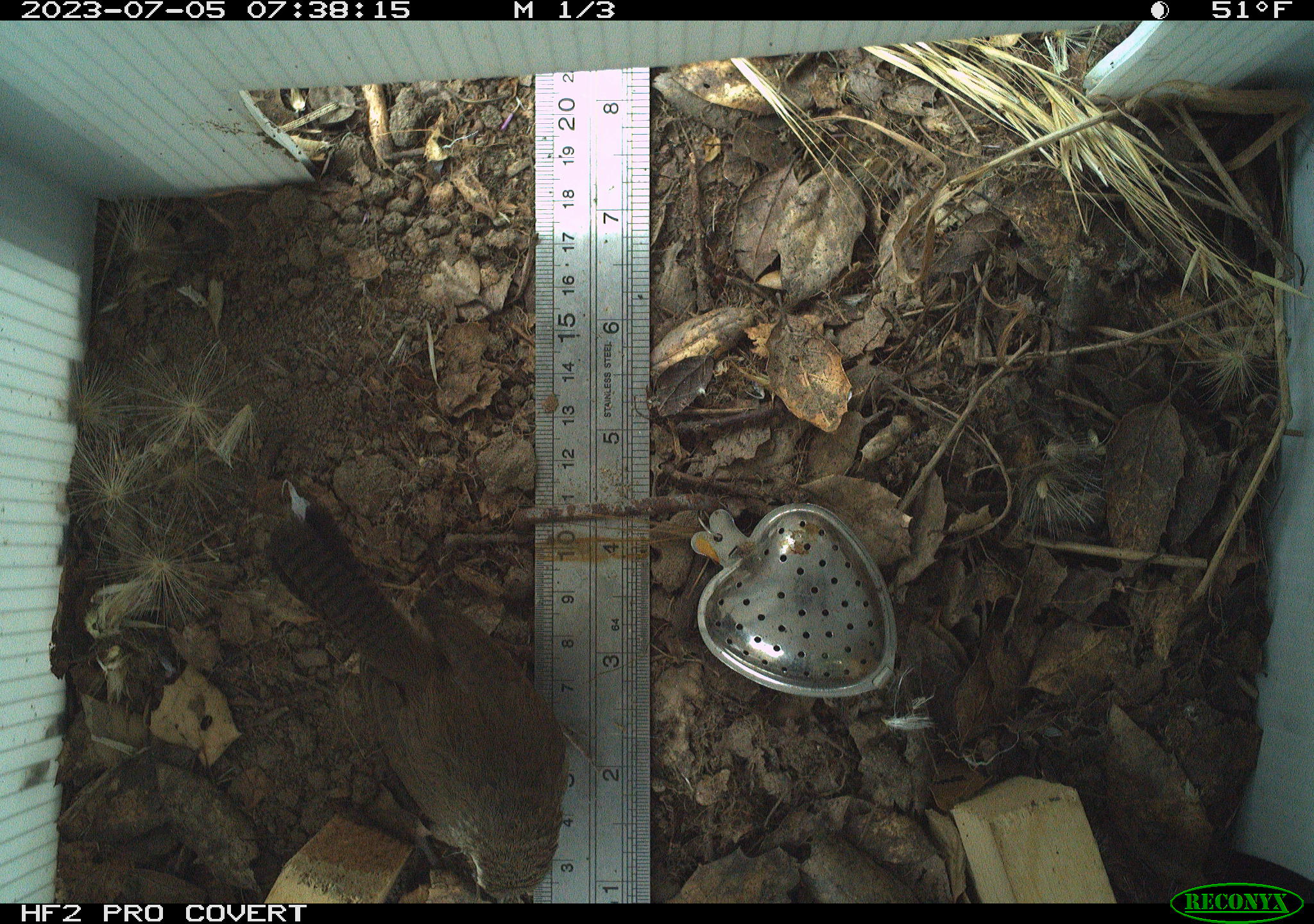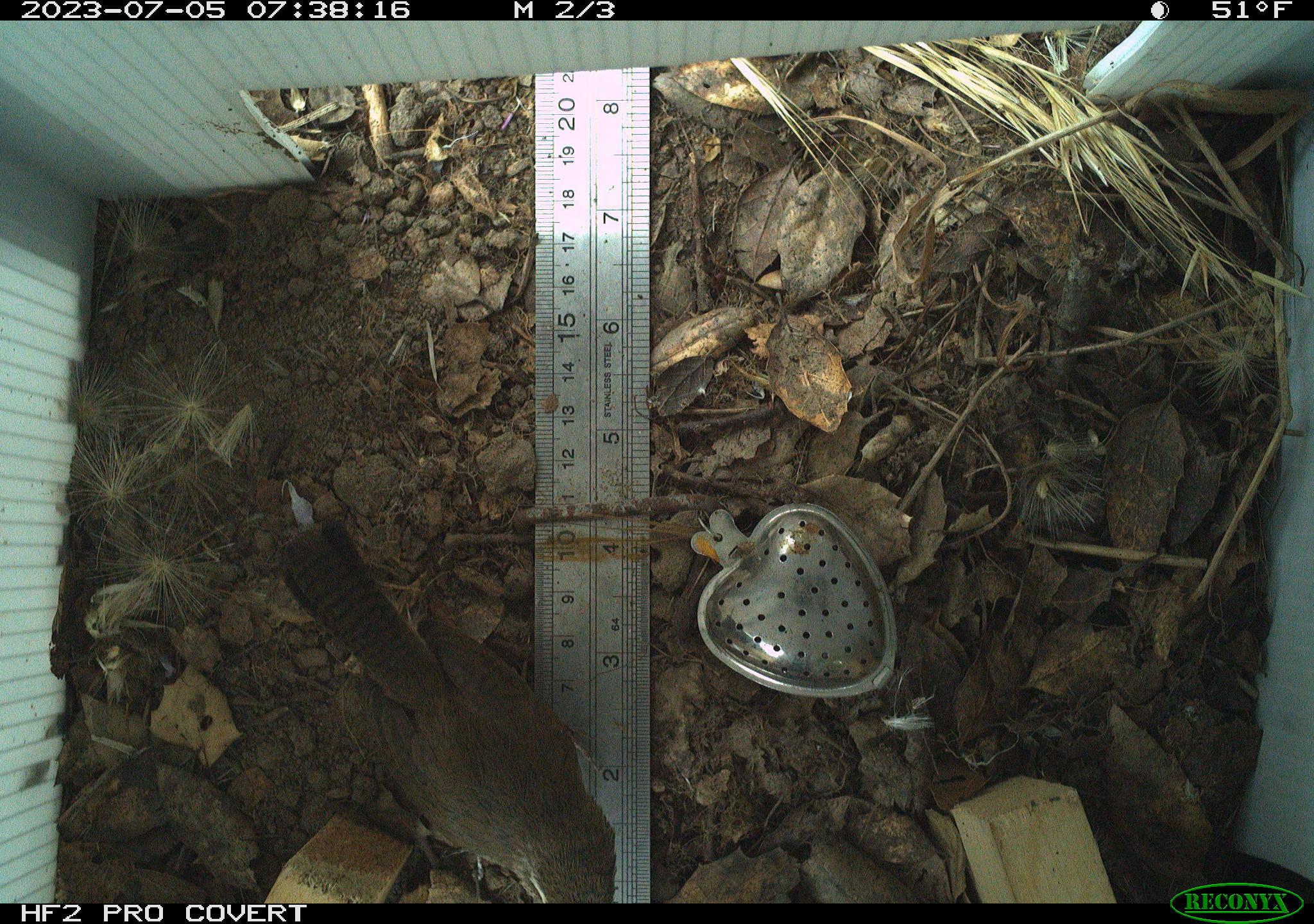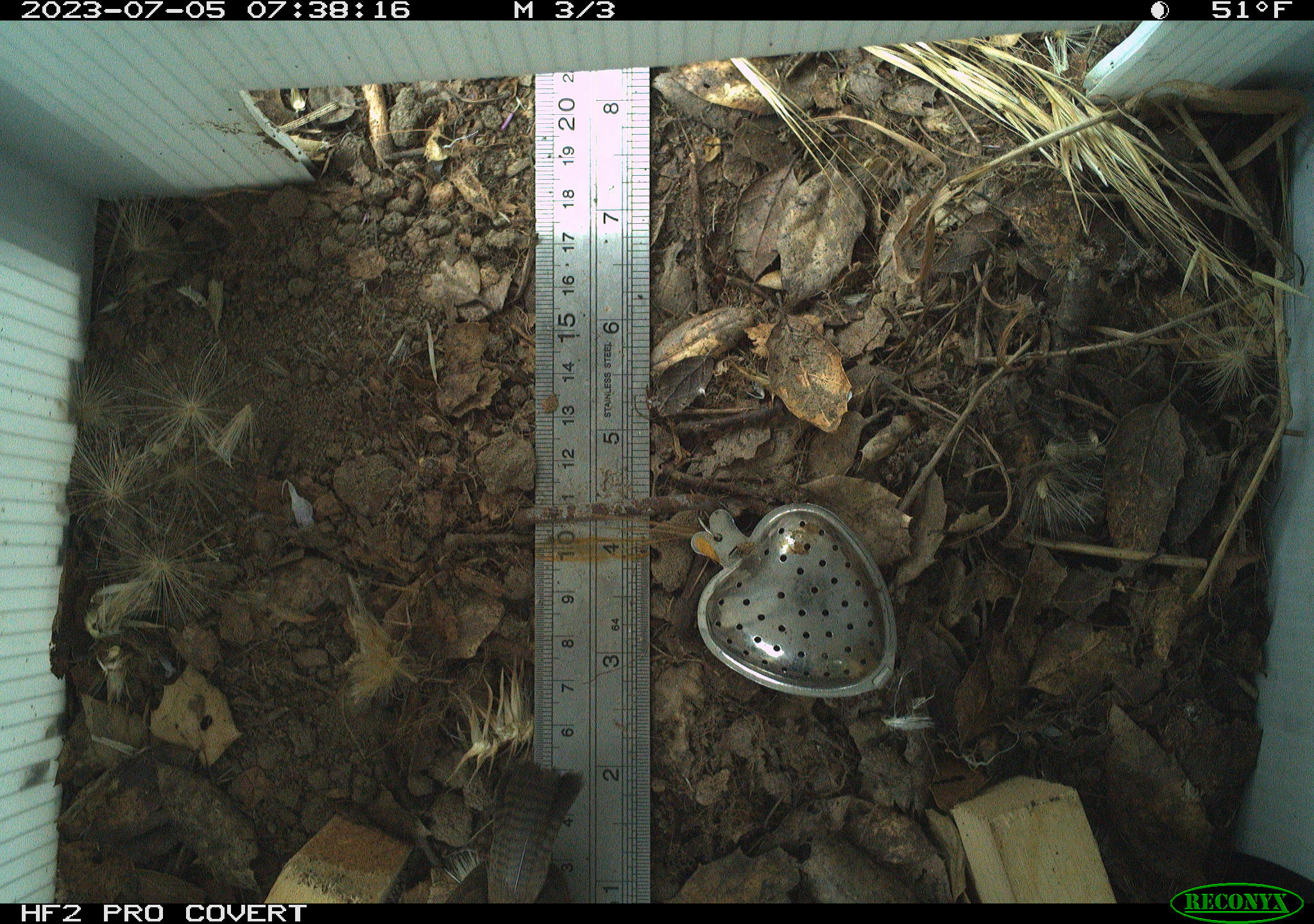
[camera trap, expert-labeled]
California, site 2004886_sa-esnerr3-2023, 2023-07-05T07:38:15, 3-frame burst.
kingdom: Animalia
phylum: Chordata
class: Aves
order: Passeriformes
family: Troglodytidae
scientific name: Troglodytidae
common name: wren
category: troglodytidae family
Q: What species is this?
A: Troglodytidae family (wren) (Troglodytidae).